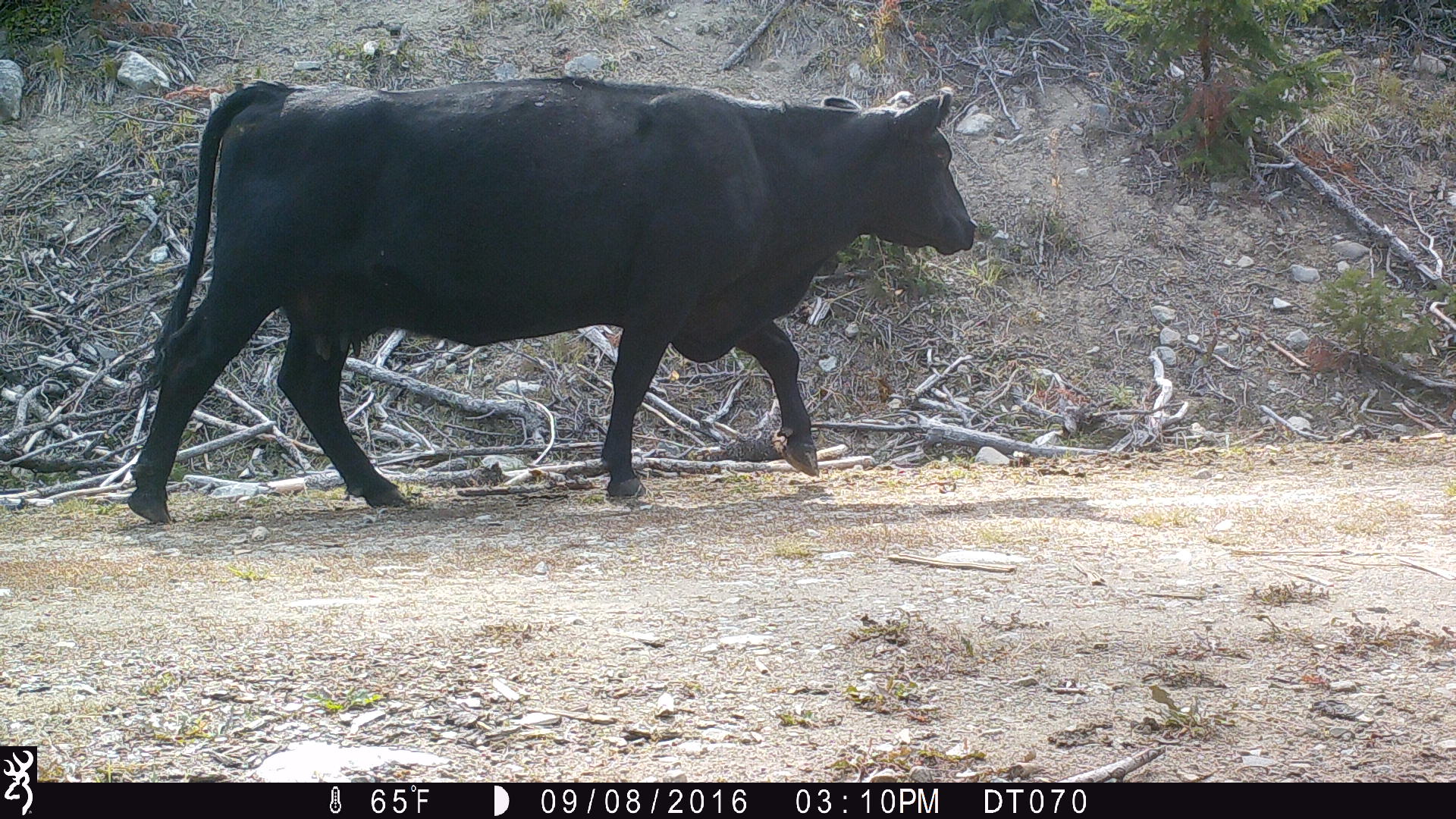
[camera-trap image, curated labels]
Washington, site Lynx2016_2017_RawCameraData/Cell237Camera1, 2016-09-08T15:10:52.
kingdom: Animalia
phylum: Chordata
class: Mammalia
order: Artiodactyla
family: Bovidae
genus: Bos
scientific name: Bos taurus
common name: domestic cattle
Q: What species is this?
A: Domestic cattle (Bos taurus).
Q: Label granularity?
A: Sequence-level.